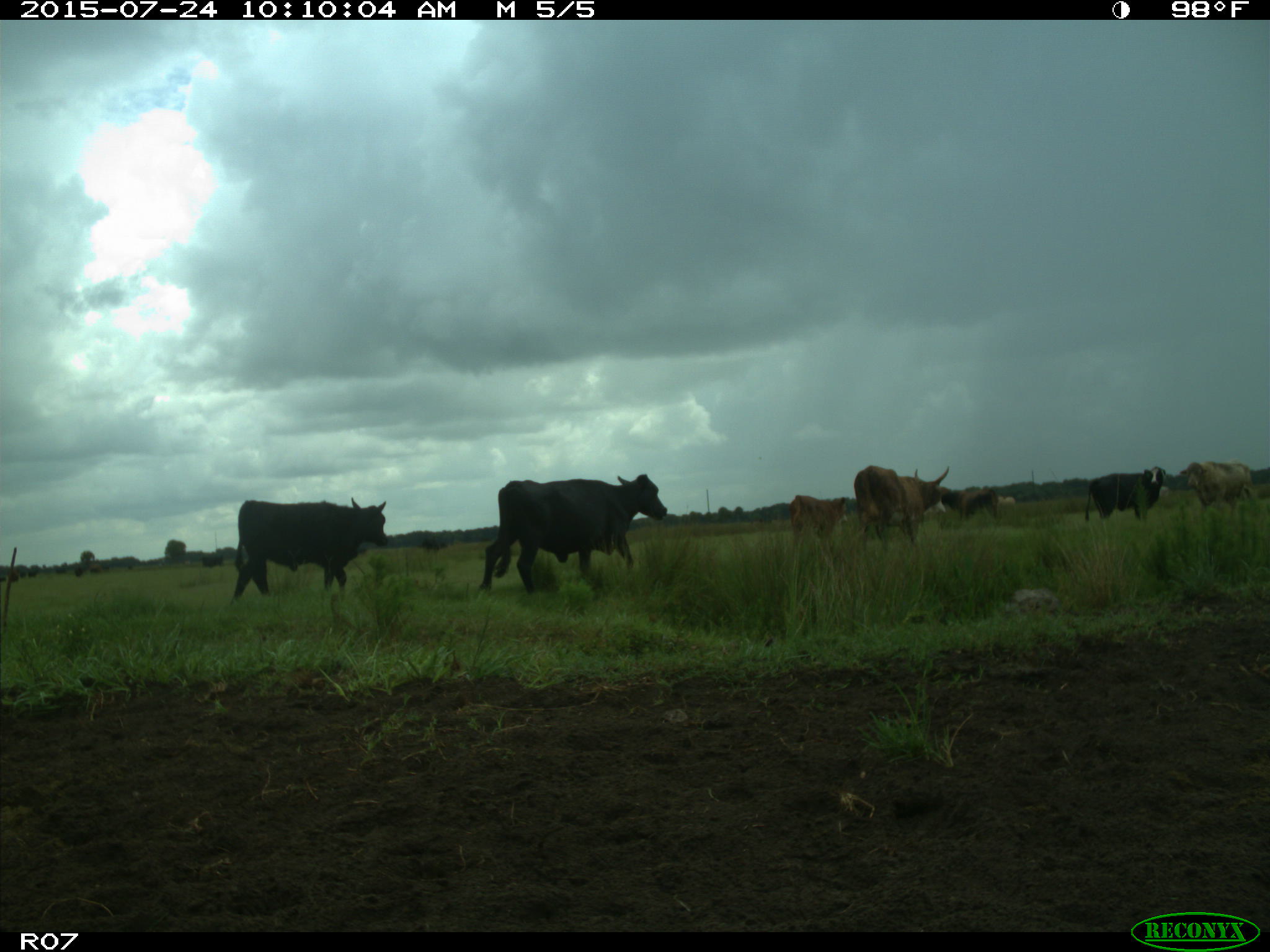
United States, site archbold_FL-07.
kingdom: Animalia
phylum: Chordata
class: Mammalia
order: Artiodactyla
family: Bovidae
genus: Bos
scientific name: Bos taurus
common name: domestic cow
Bos taurus (domestic cow).